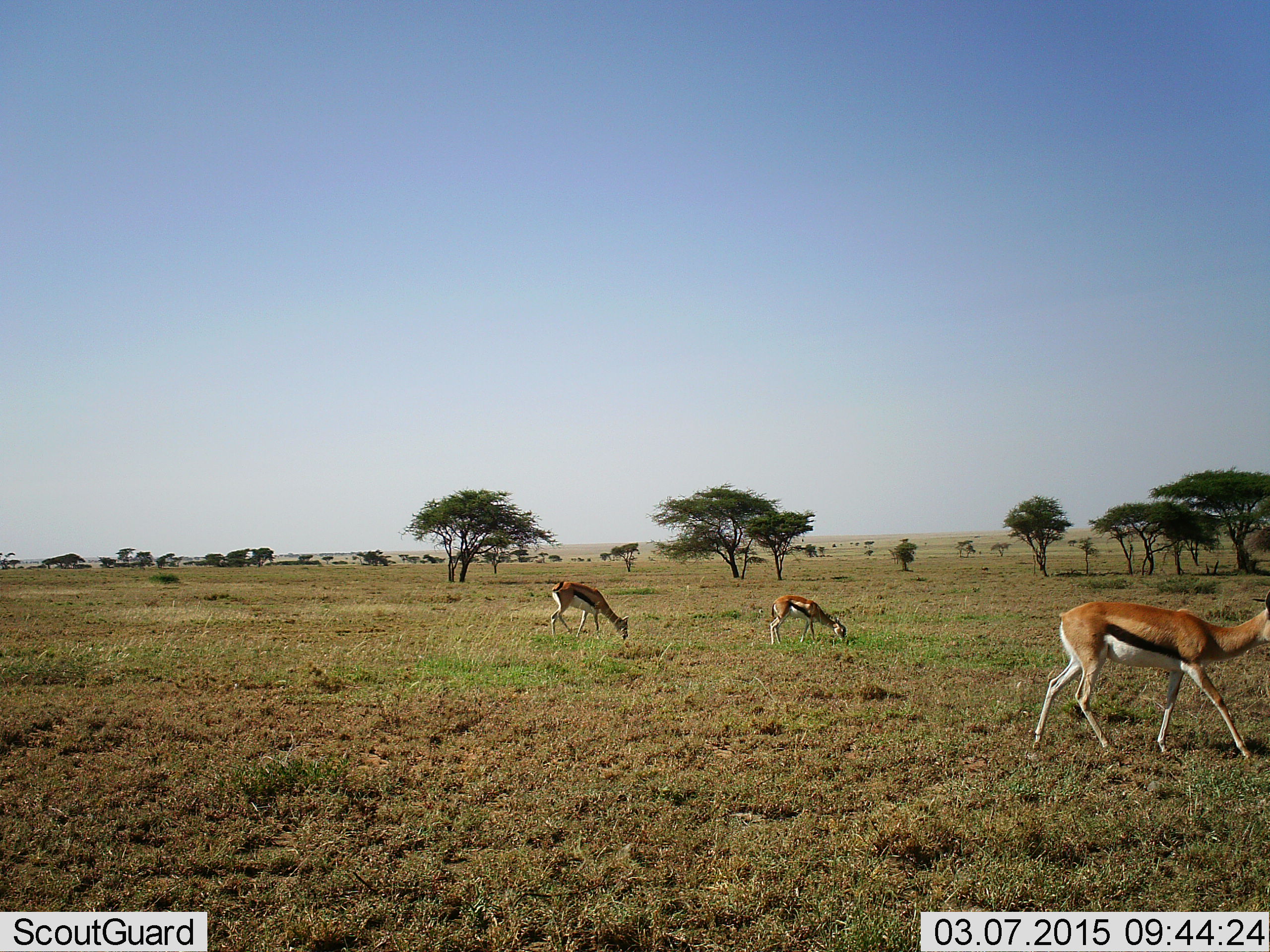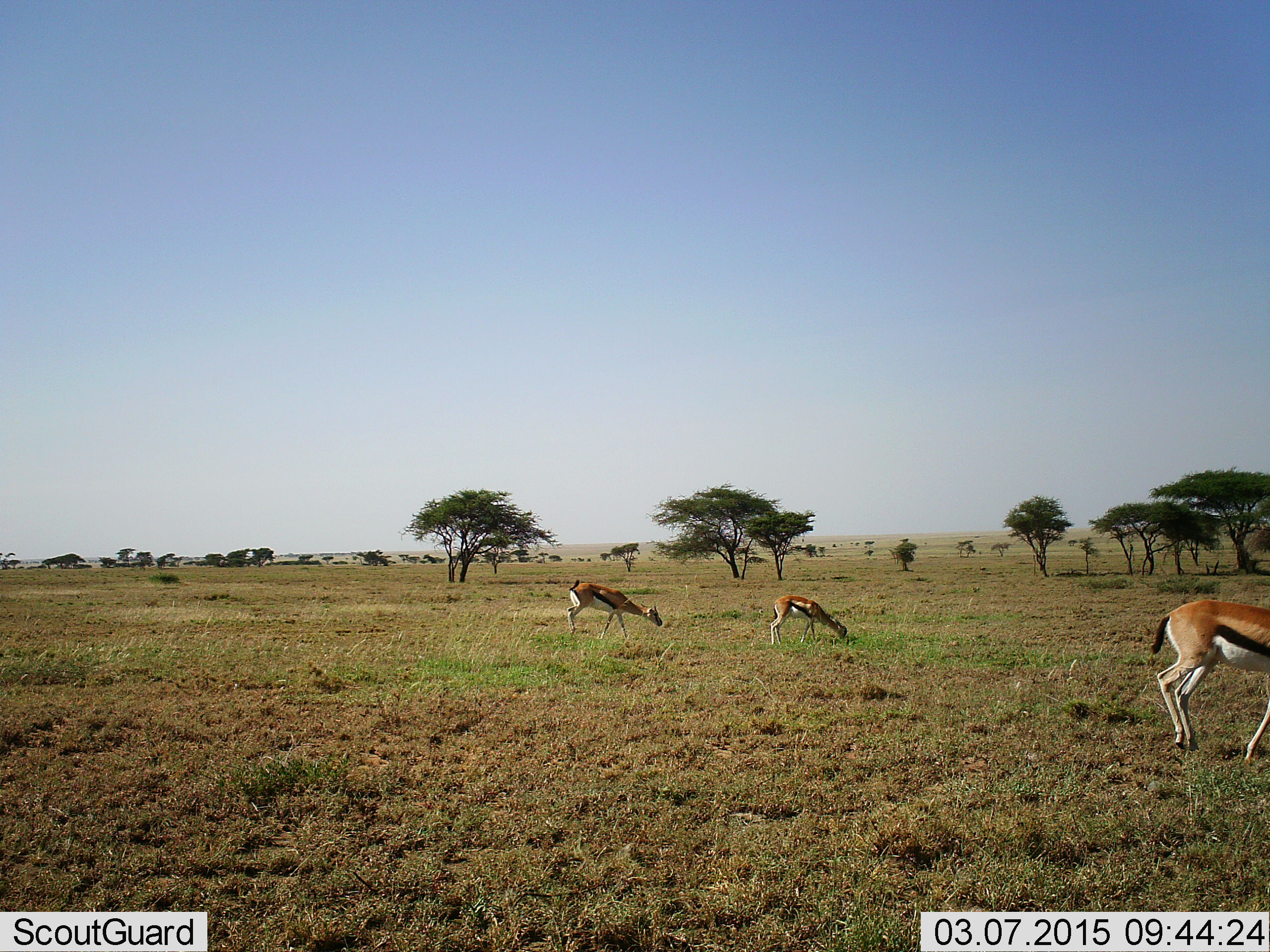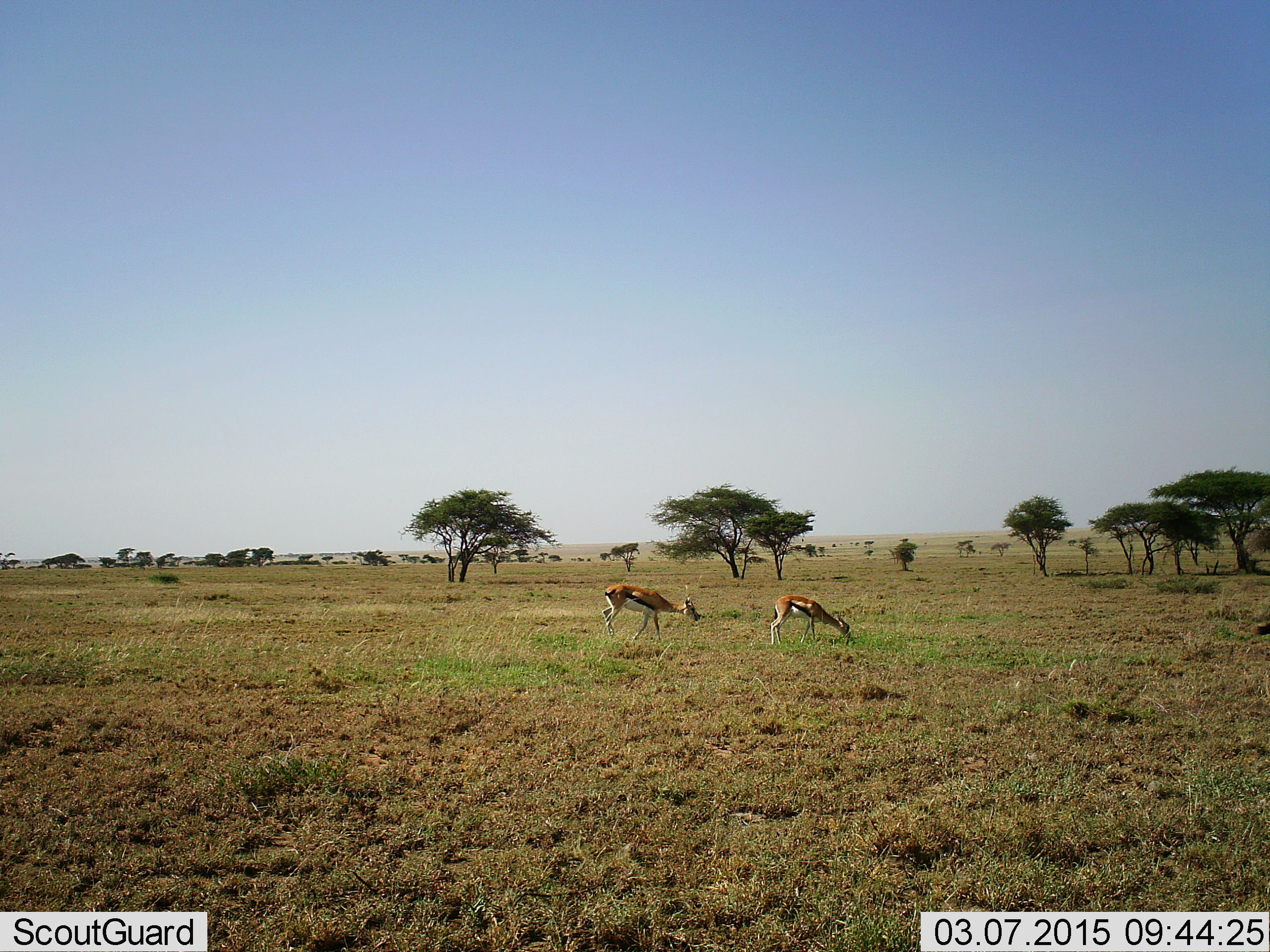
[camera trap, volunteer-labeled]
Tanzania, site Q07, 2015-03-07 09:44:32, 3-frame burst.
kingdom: Animalia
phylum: Chordata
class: Mammalia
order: Artiodactyla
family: Bovidae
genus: Eudorcas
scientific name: Eudorcas thomsonii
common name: thomson's gazelle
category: gazellethomsons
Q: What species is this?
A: Gazellethomsons (thomson's gazelle) (Eudorcas thomsonii).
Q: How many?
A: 3.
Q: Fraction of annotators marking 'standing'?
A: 0%.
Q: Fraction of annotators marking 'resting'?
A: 0%.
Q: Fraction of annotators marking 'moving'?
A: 70%.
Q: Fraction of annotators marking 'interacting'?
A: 0%.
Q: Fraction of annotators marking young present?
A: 10%.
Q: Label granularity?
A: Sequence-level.